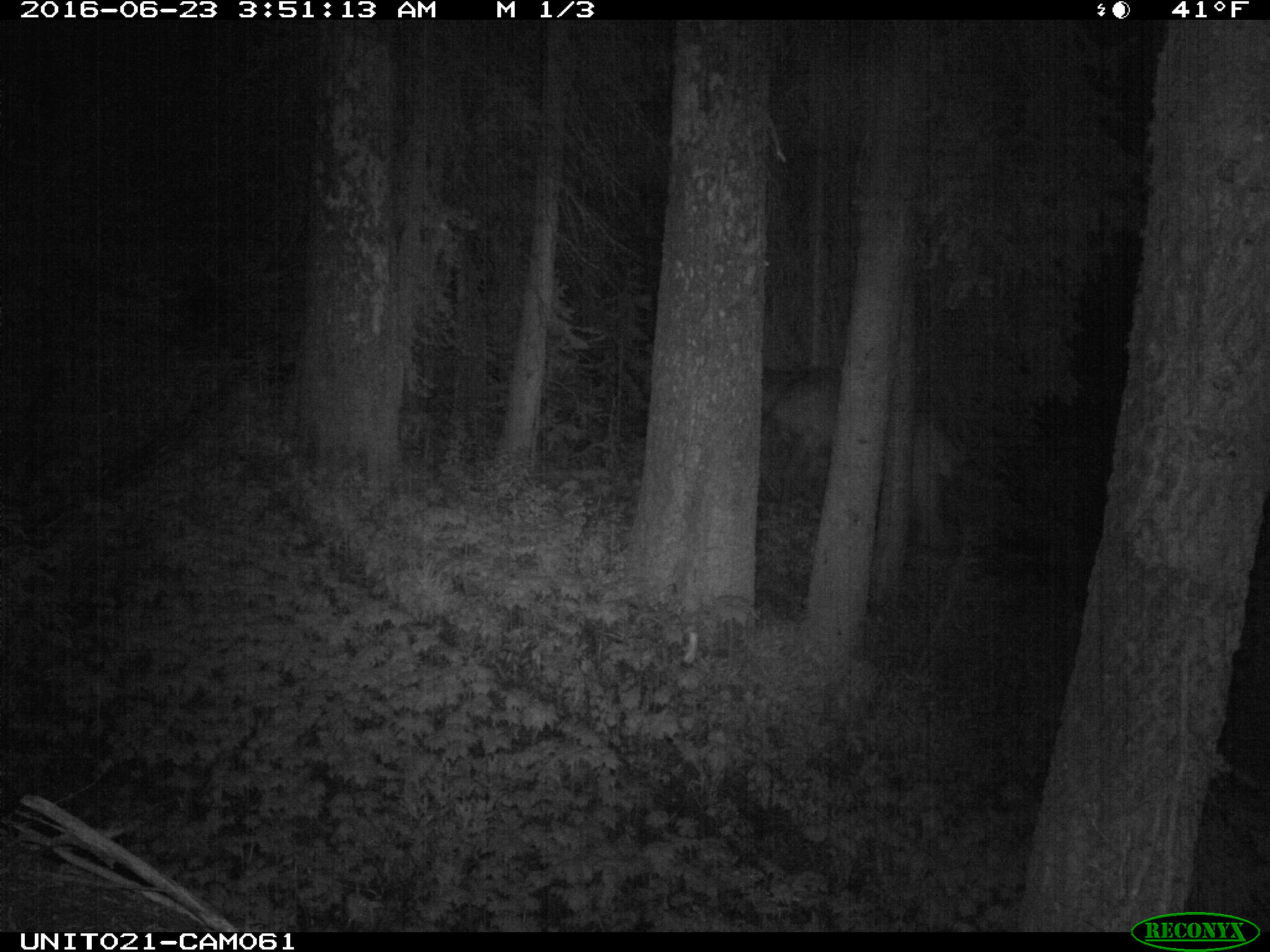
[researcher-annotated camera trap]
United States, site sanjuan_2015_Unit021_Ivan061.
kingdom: Animalia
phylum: Chordata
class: Mammalia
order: Artiodactyla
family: Cervidae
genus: Cervus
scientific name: Cervus elaphus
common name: red deer